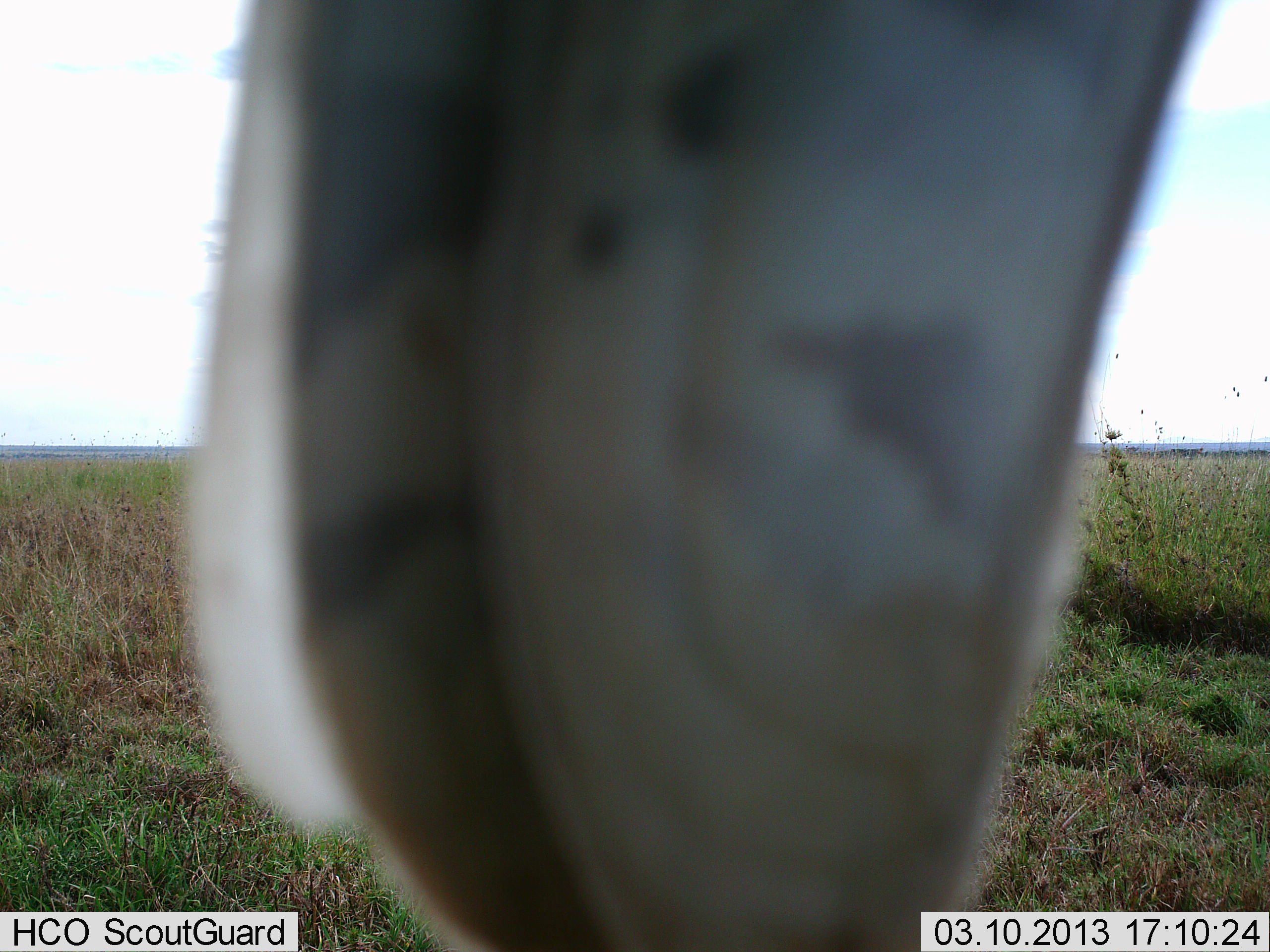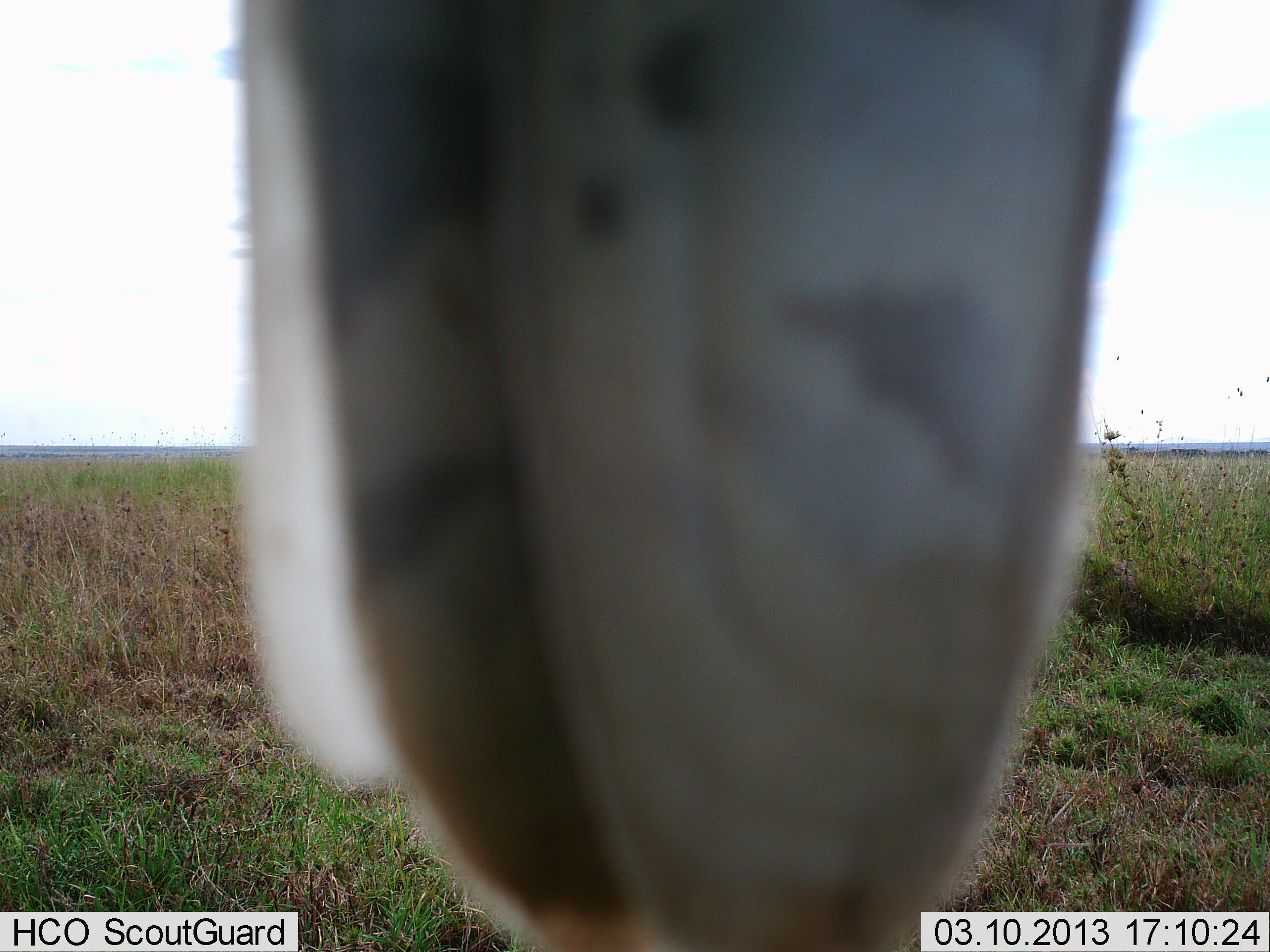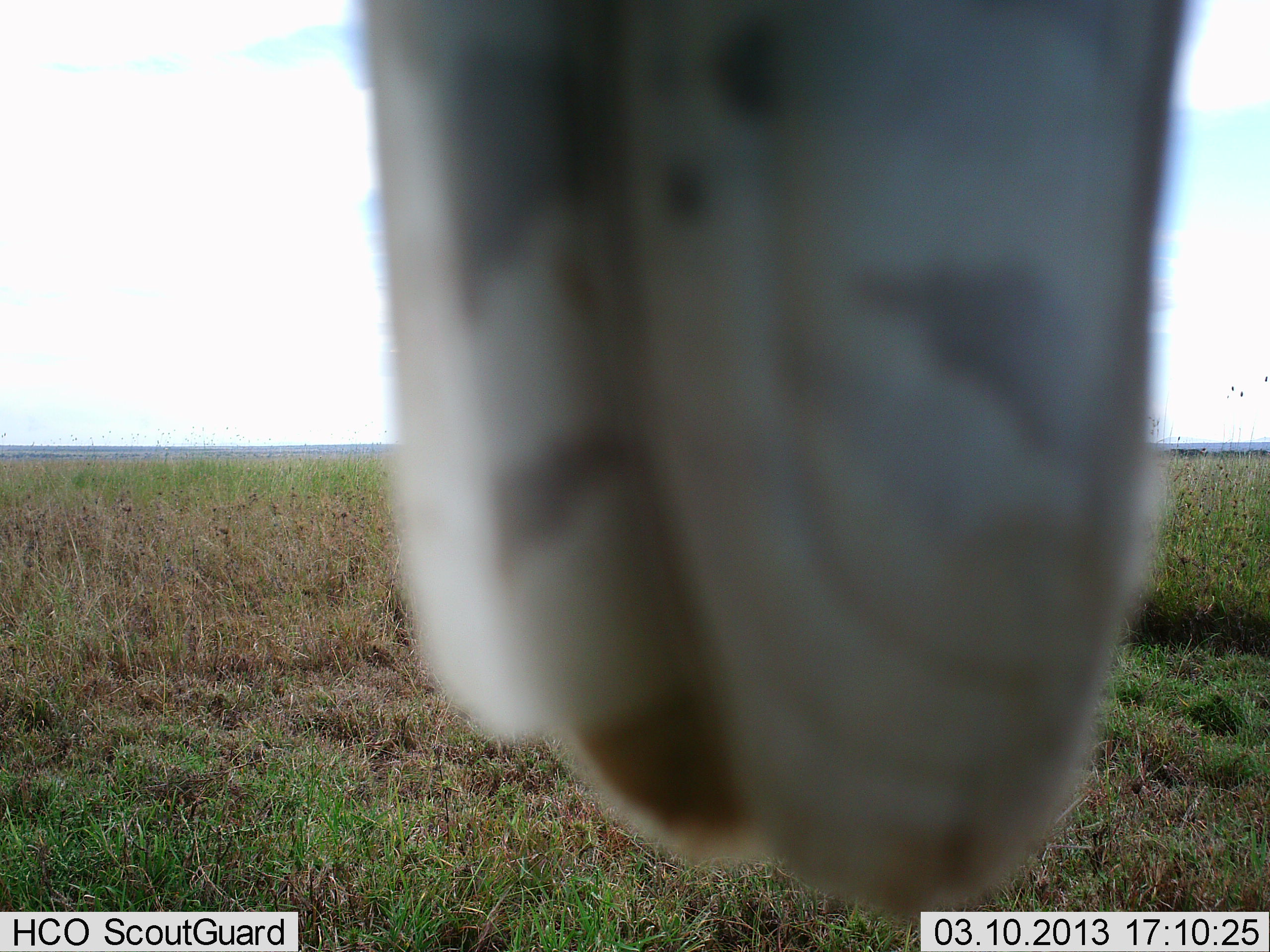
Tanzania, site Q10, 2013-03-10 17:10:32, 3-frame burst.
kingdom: Animalia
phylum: Chordata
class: Aves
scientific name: Aves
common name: bird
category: otherbird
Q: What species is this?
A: Otherbird (bird) (Aves).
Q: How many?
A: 1.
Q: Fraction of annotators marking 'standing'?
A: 33%.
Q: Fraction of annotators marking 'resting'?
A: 50%.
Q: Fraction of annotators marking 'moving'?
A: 0%.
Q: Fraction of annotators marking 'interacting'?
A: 33%.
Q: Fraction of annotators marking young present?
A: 0%.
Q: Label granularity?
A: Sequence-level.